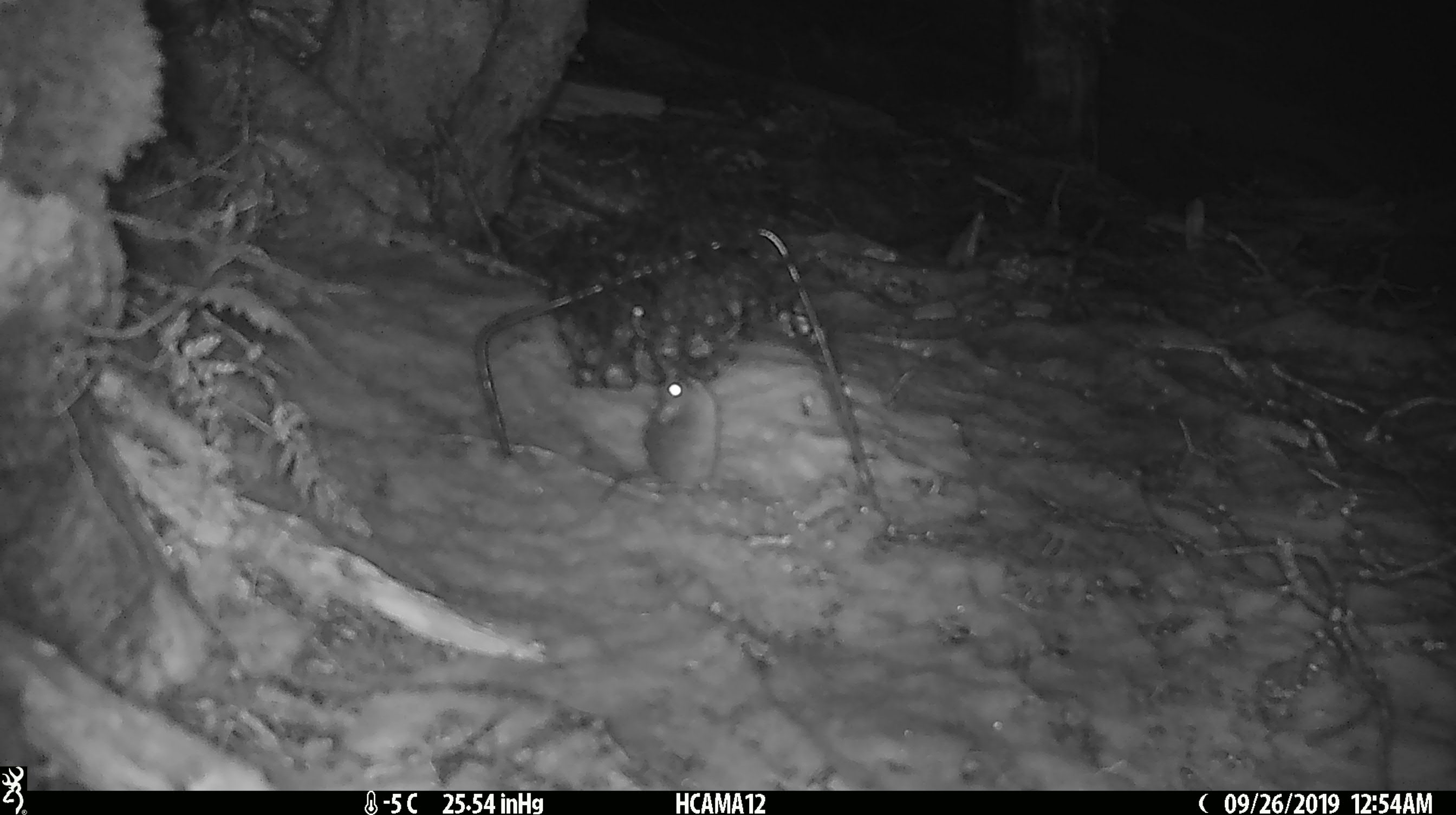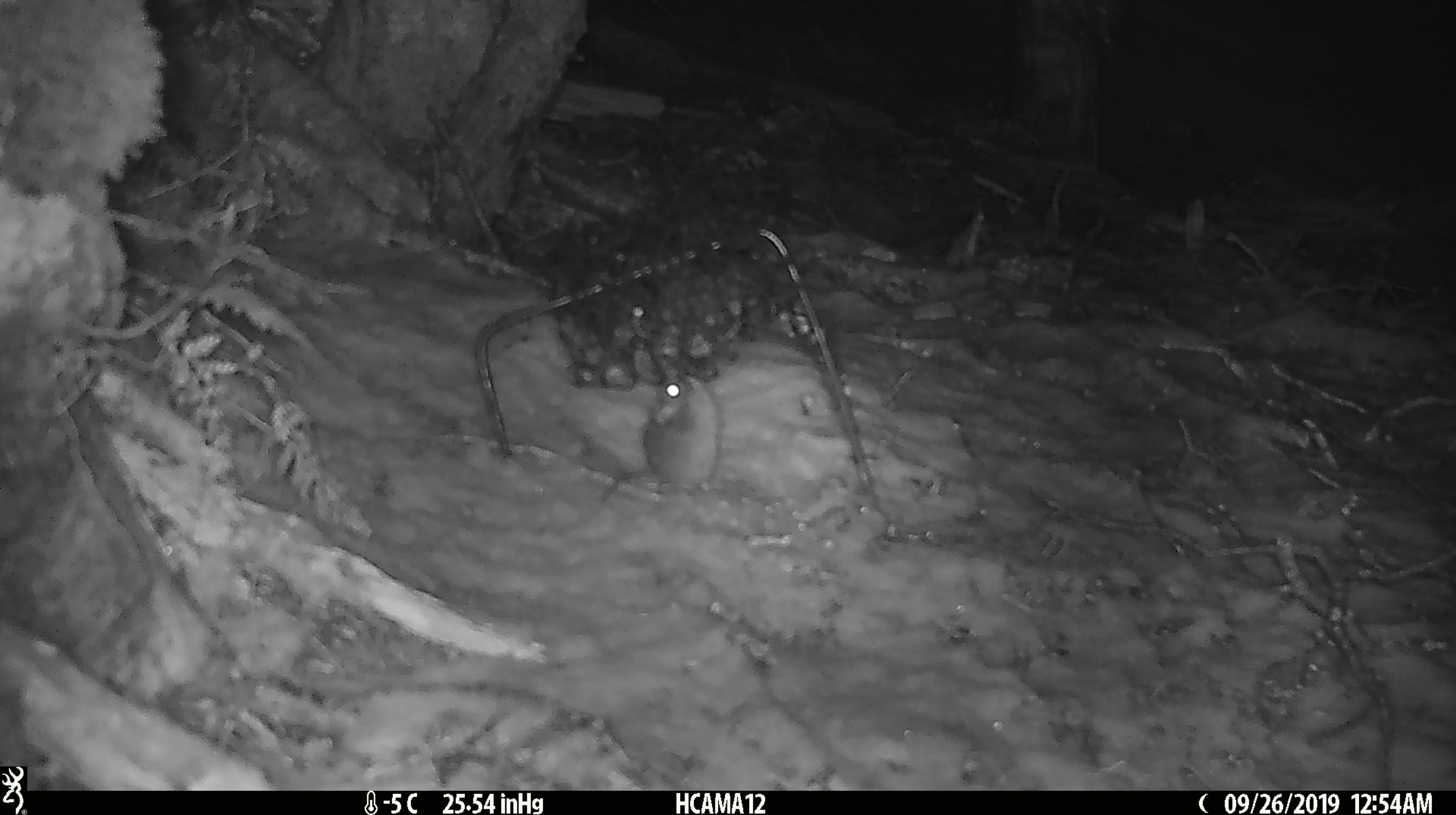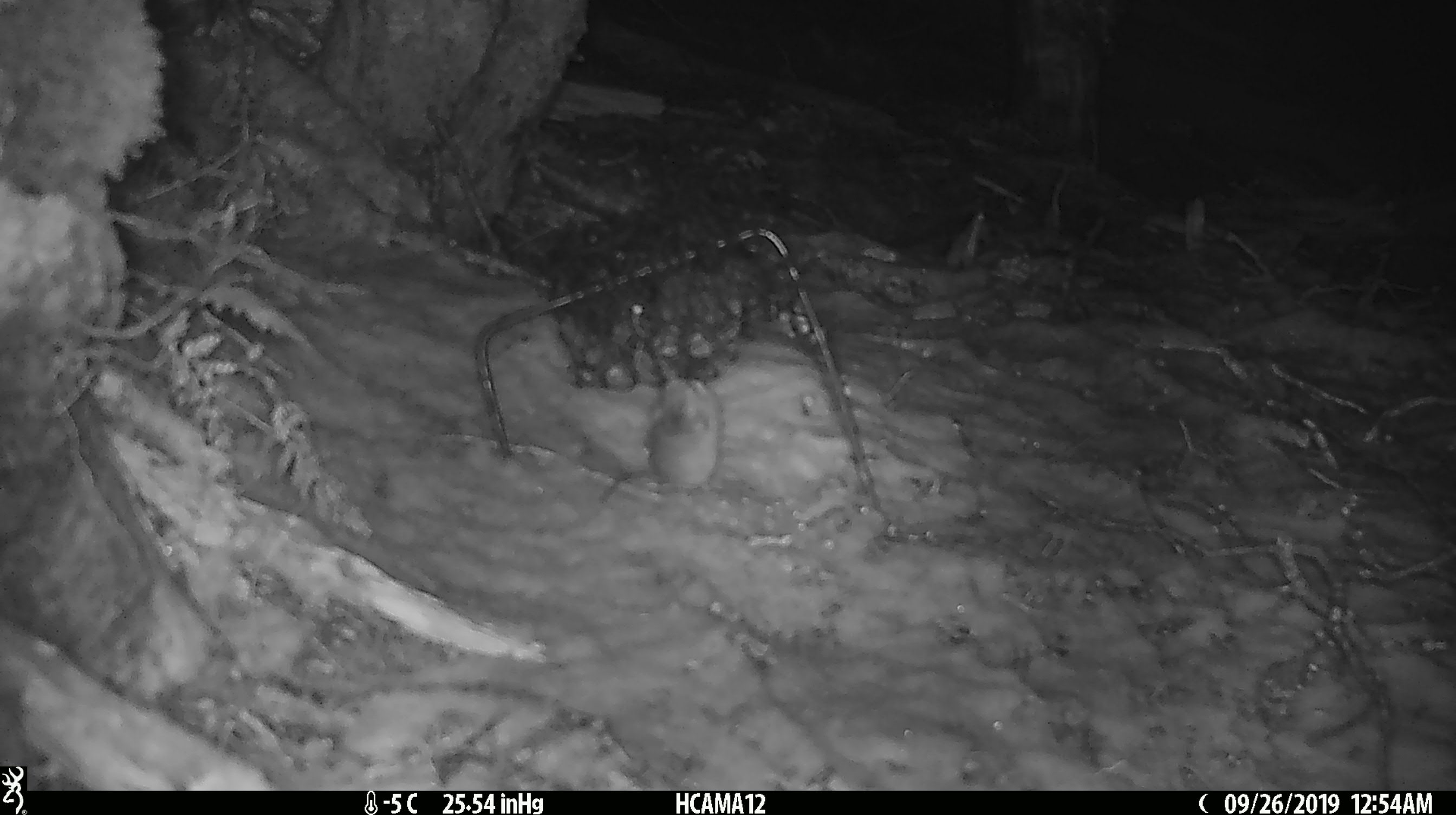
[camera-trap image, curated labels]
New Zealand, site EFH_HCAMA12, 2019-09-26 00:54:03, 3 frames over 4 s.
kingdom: Animalia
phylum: Chordata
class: Mammalia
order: Rodentia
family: Muridae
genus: Mus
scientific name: Mus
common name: mouse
Mouse (Mus).